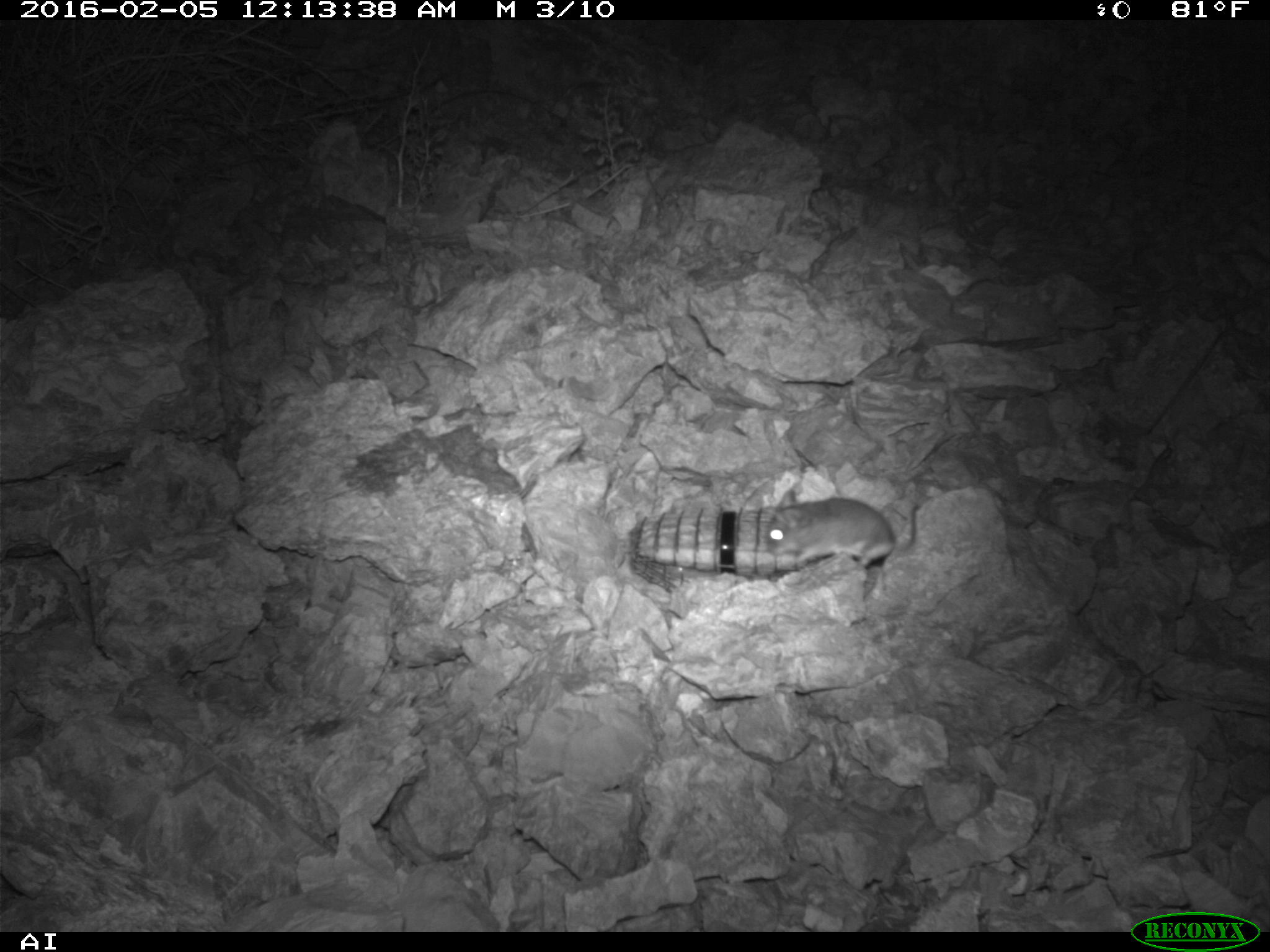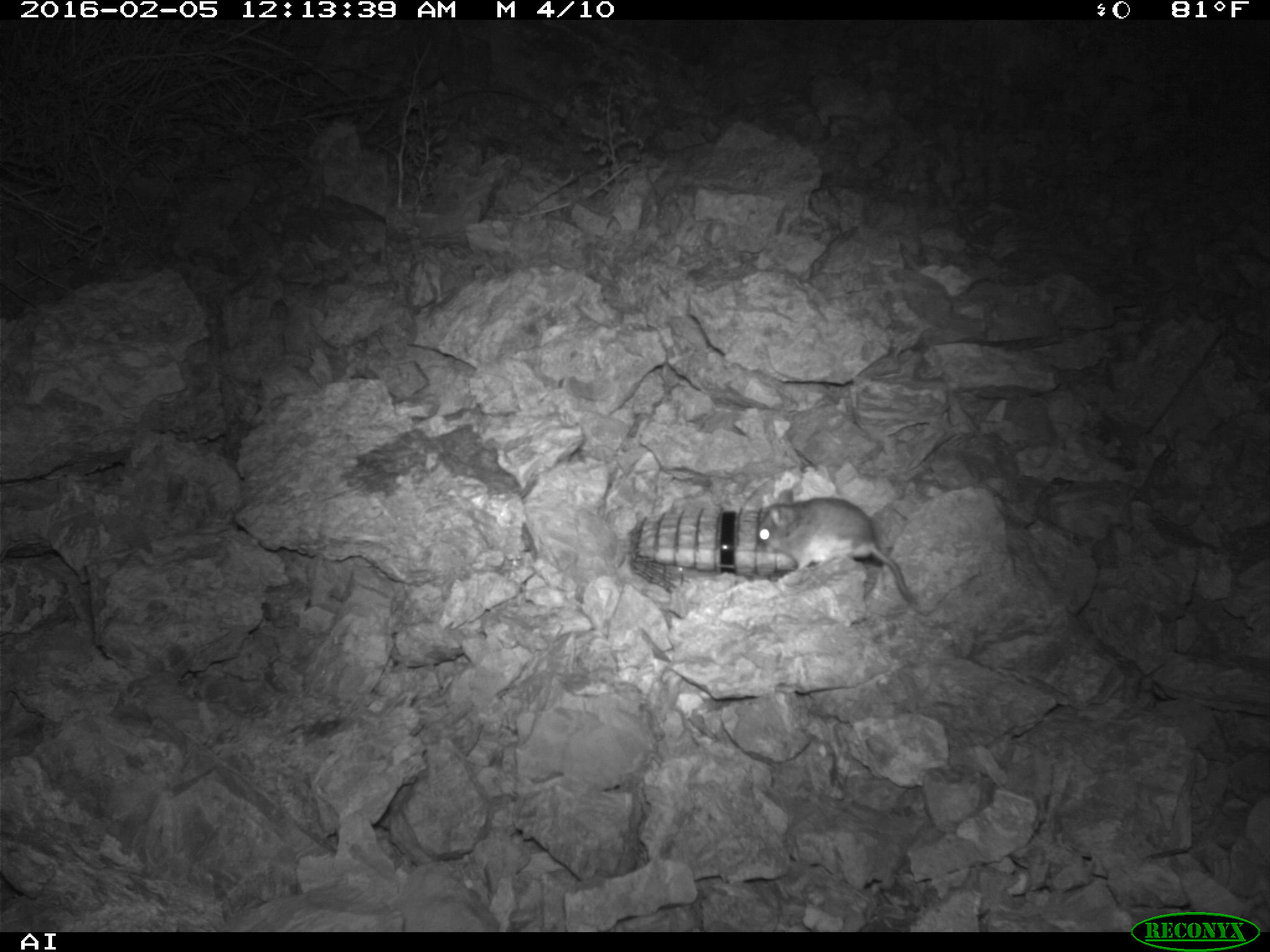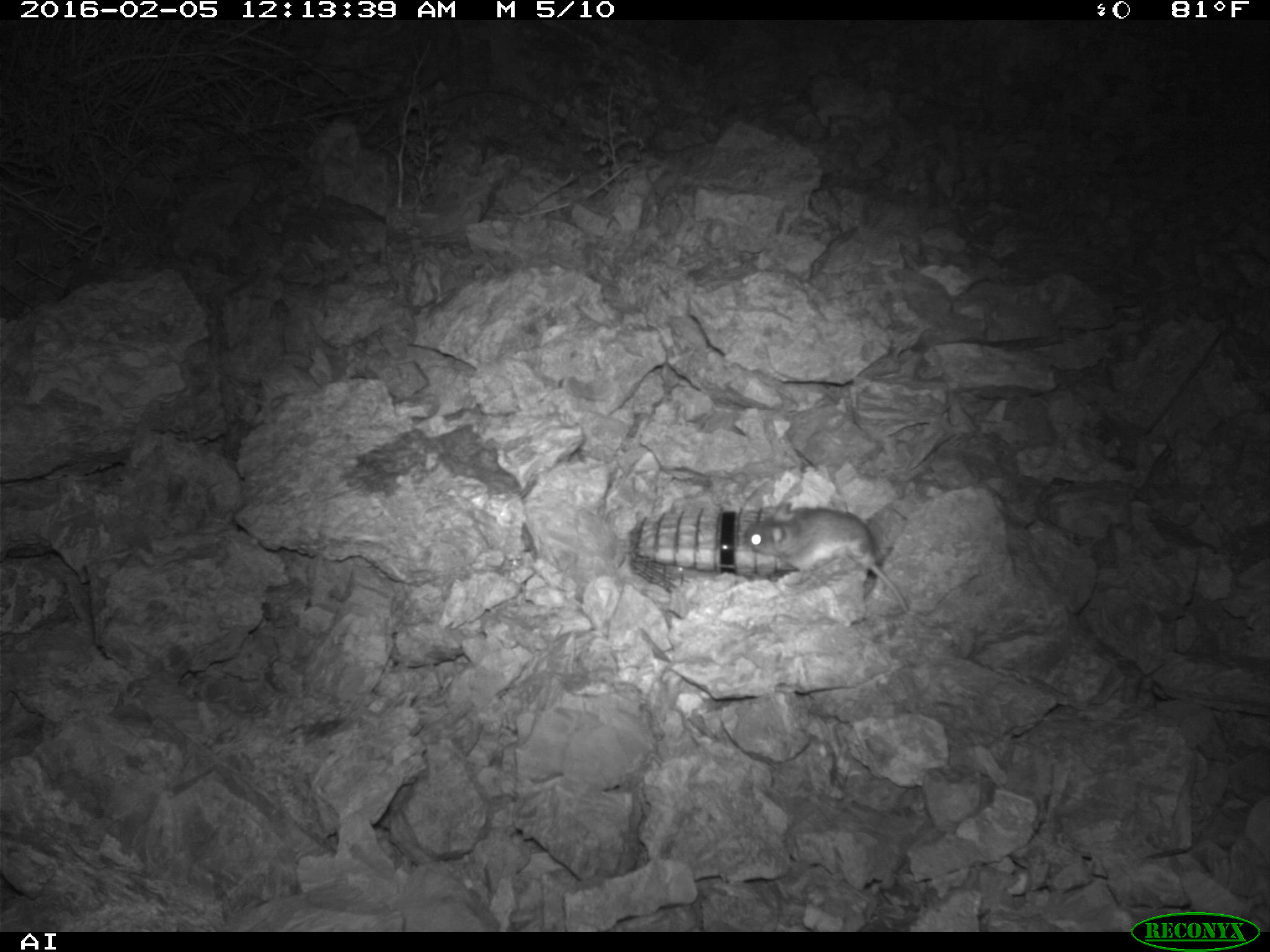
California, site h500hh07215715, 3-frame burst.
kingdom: Animalia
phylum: Chordata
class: Mammalia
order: Rodentia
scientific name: Rodentia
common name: rodent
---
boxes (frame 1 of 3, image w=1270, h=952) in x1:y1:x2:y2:
rodent: 765:489:918:569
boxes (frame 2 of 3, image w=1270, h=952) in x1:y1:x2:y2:
rodent: 756:488:914:601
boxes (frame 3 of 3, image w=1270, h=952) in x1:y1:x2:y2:
rodent: 744:502:908:610